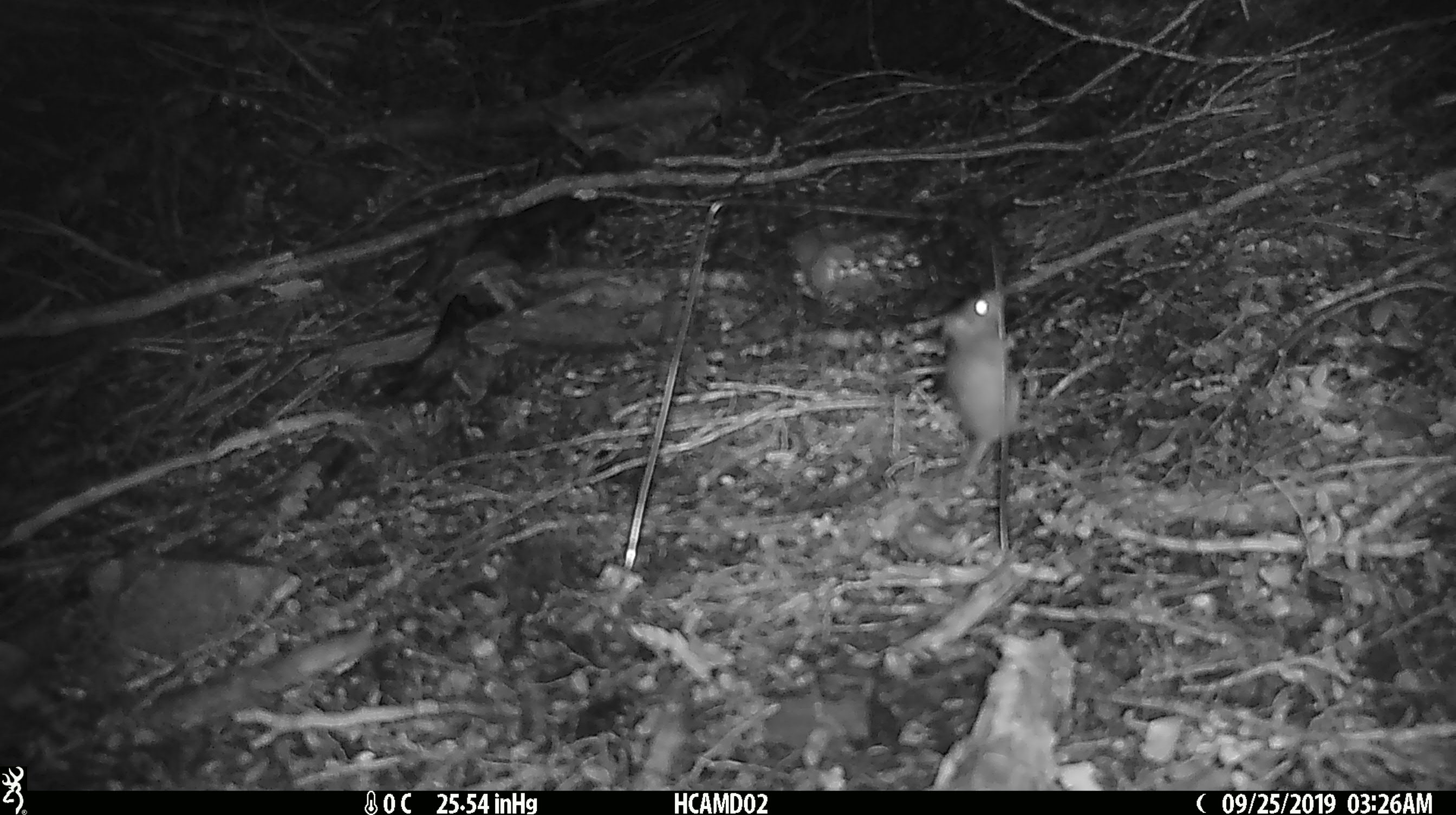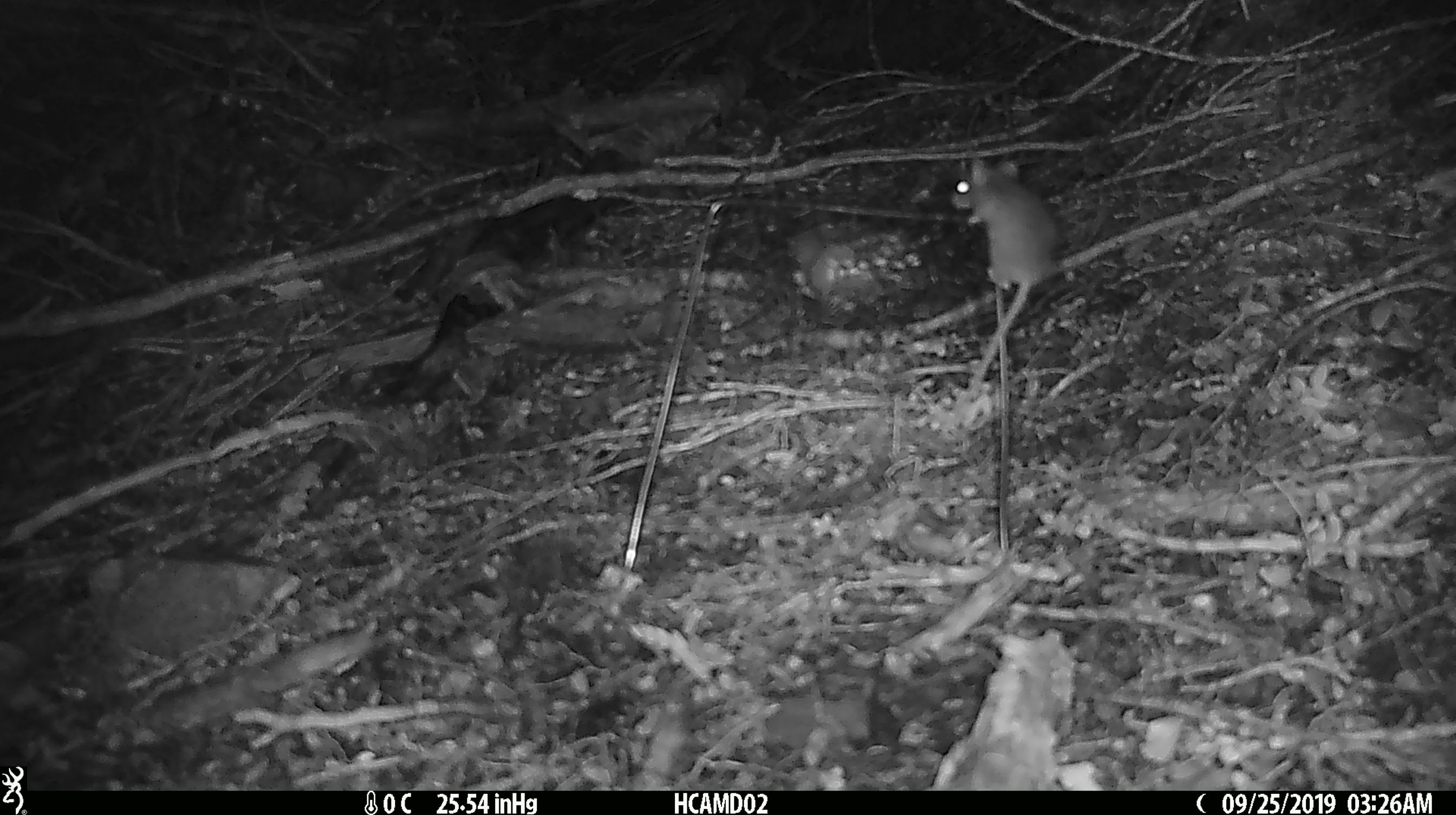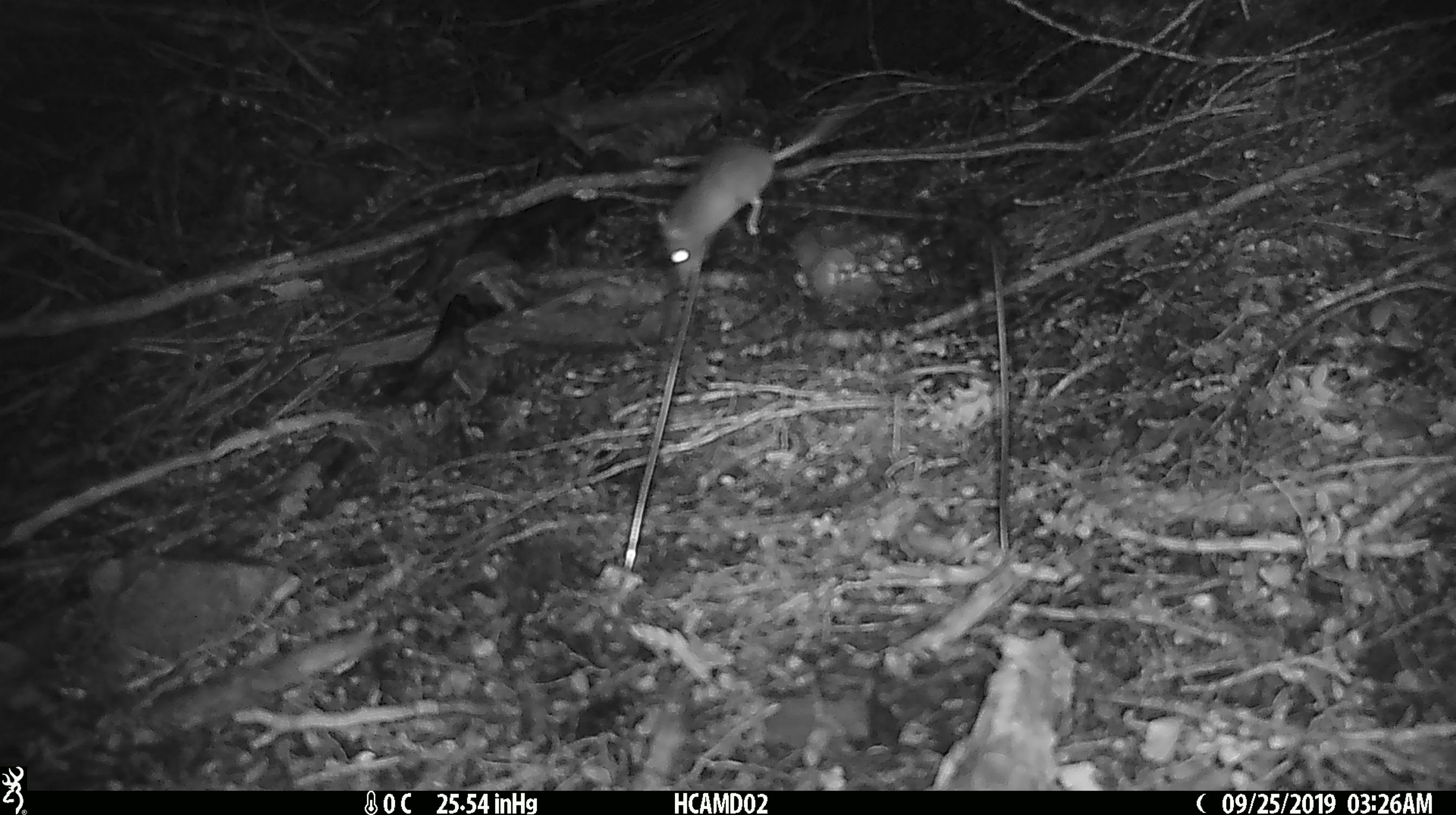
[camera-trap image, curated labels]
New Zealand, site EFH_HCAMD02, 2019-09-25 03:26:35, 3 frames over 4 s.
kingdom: Animalia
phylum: Chordata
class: Mammalia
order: Rodentia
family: Muridae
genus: Mus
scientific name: Mus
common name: mouse